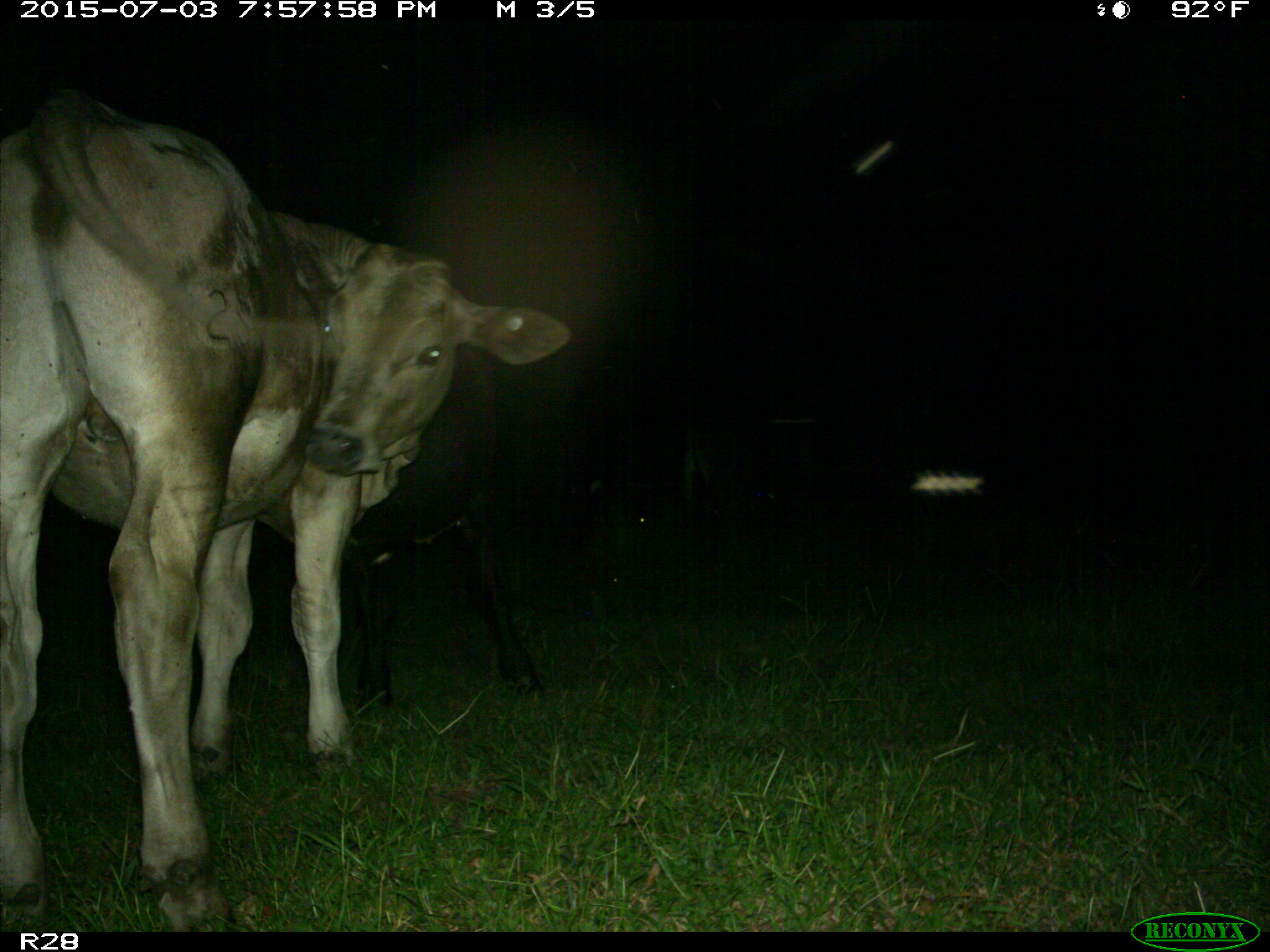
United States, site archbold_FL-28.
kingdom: Animalia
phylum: Chordata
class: Mammalia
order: Artiodactyla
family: Bovidae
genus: Bos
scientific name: Bos taurus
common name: domestic cow